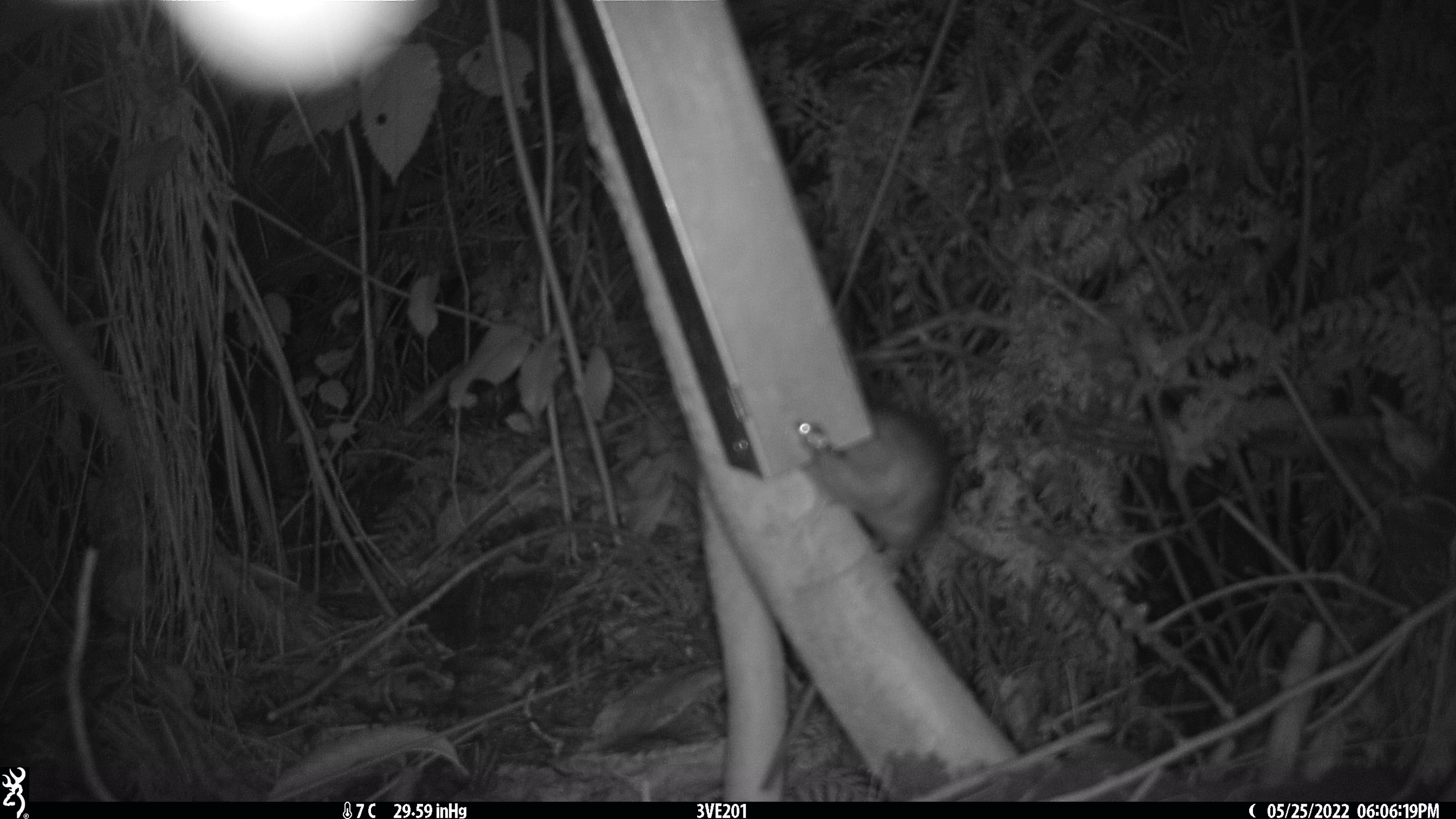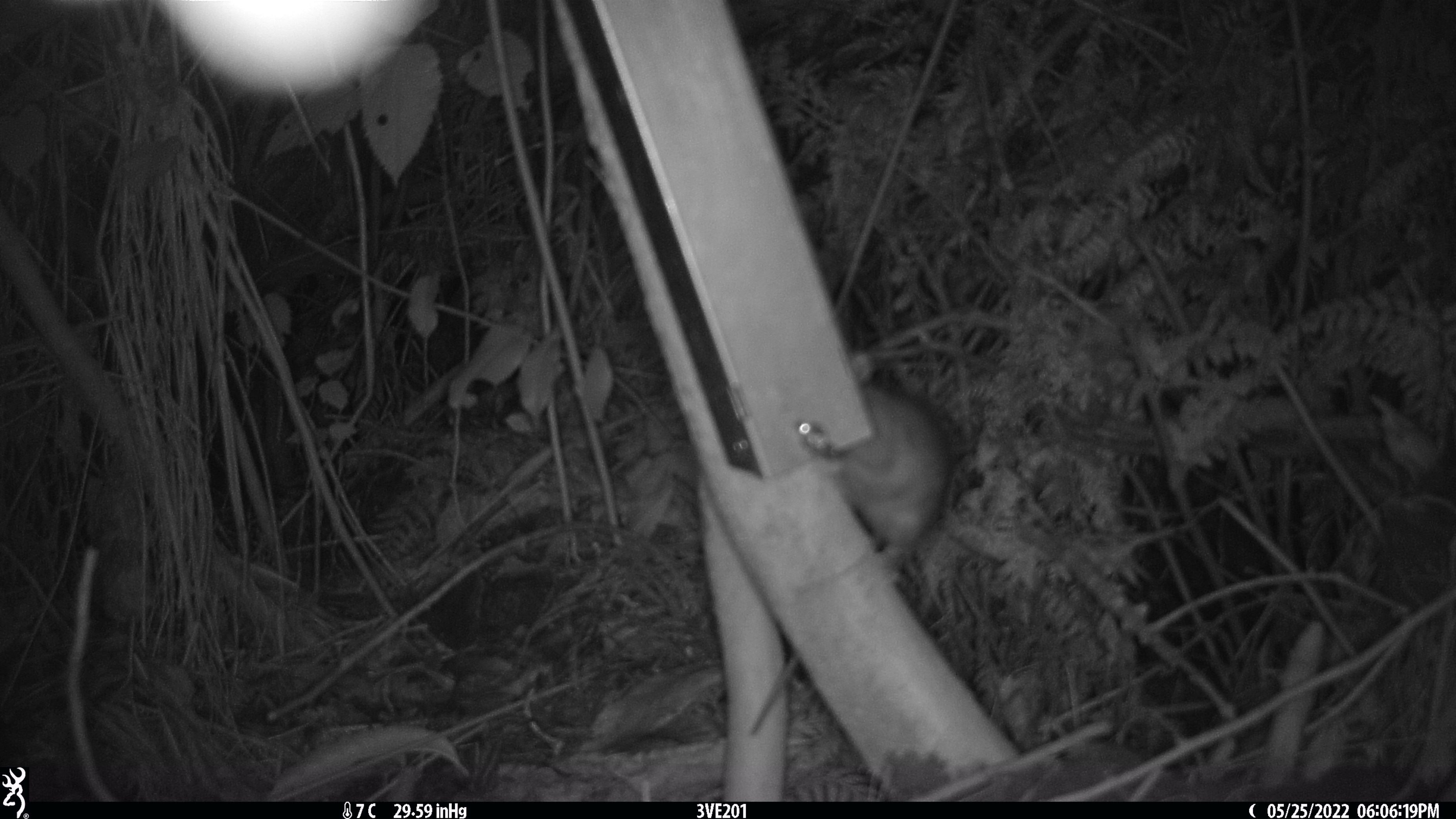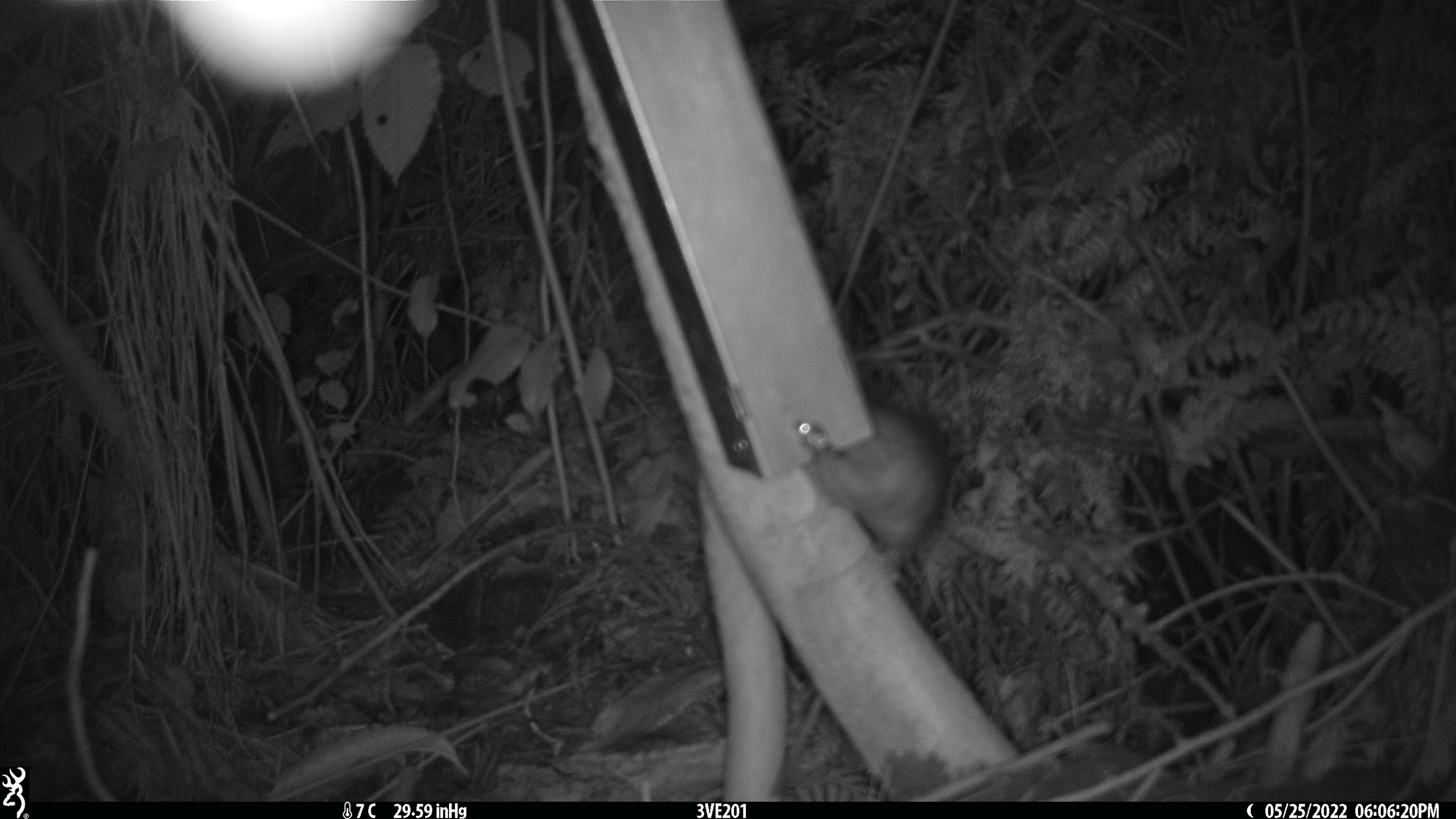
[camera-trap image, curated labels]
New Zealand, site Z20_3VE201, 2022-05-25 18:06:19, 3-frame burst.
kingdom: Animalia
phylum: Chordata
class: Mammalia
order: Rodentia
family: Muridae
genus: Rattus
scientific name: Rattus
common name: rat